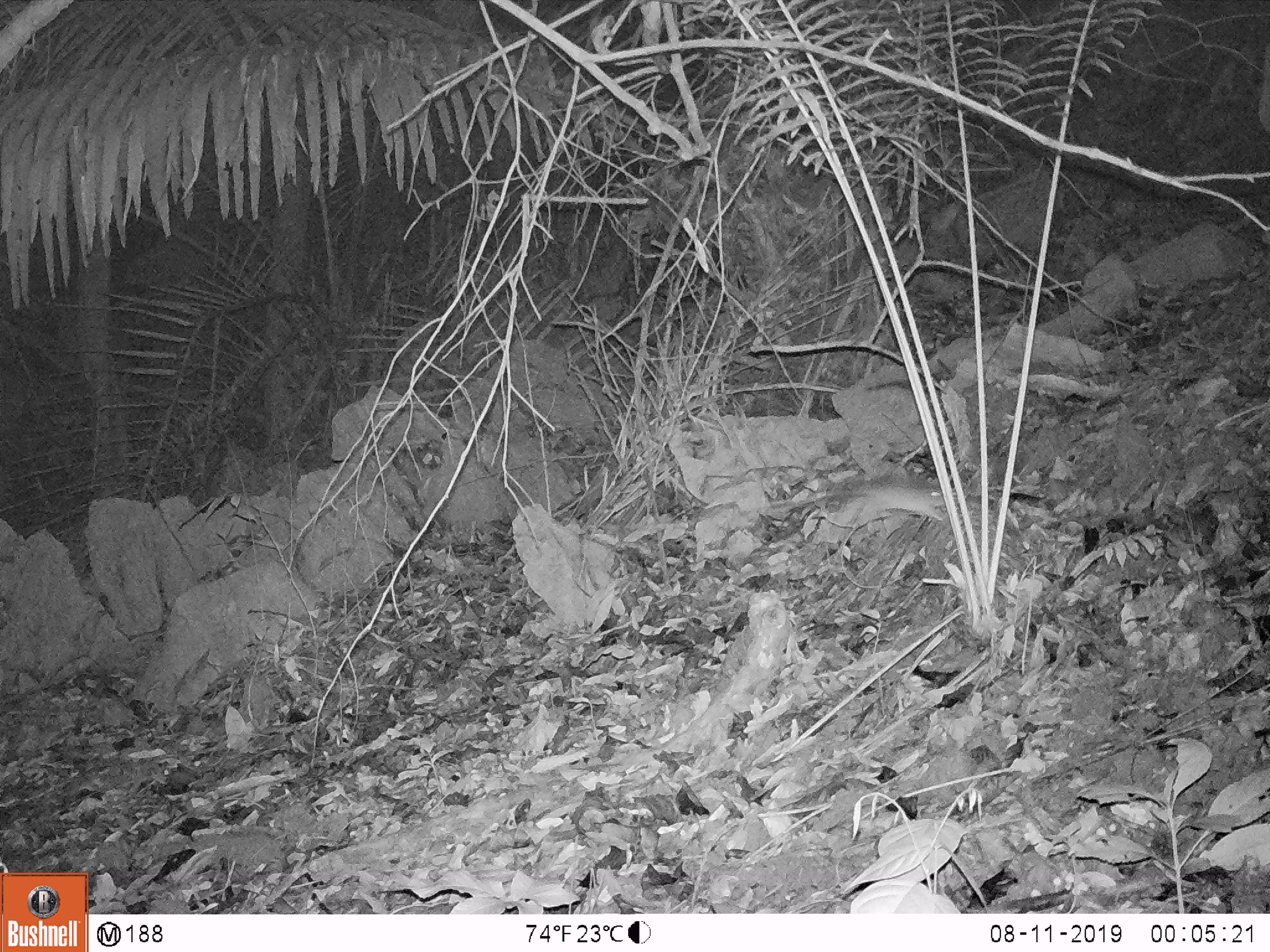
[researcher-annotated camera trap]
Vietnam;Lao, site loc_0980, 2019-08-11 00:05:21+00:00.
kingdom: Animalia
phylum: Chordata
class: Mammalia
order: Rodentia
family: Muridae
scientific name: Muridae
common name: old-world mice and rats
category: unidentified murid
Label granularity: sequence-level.